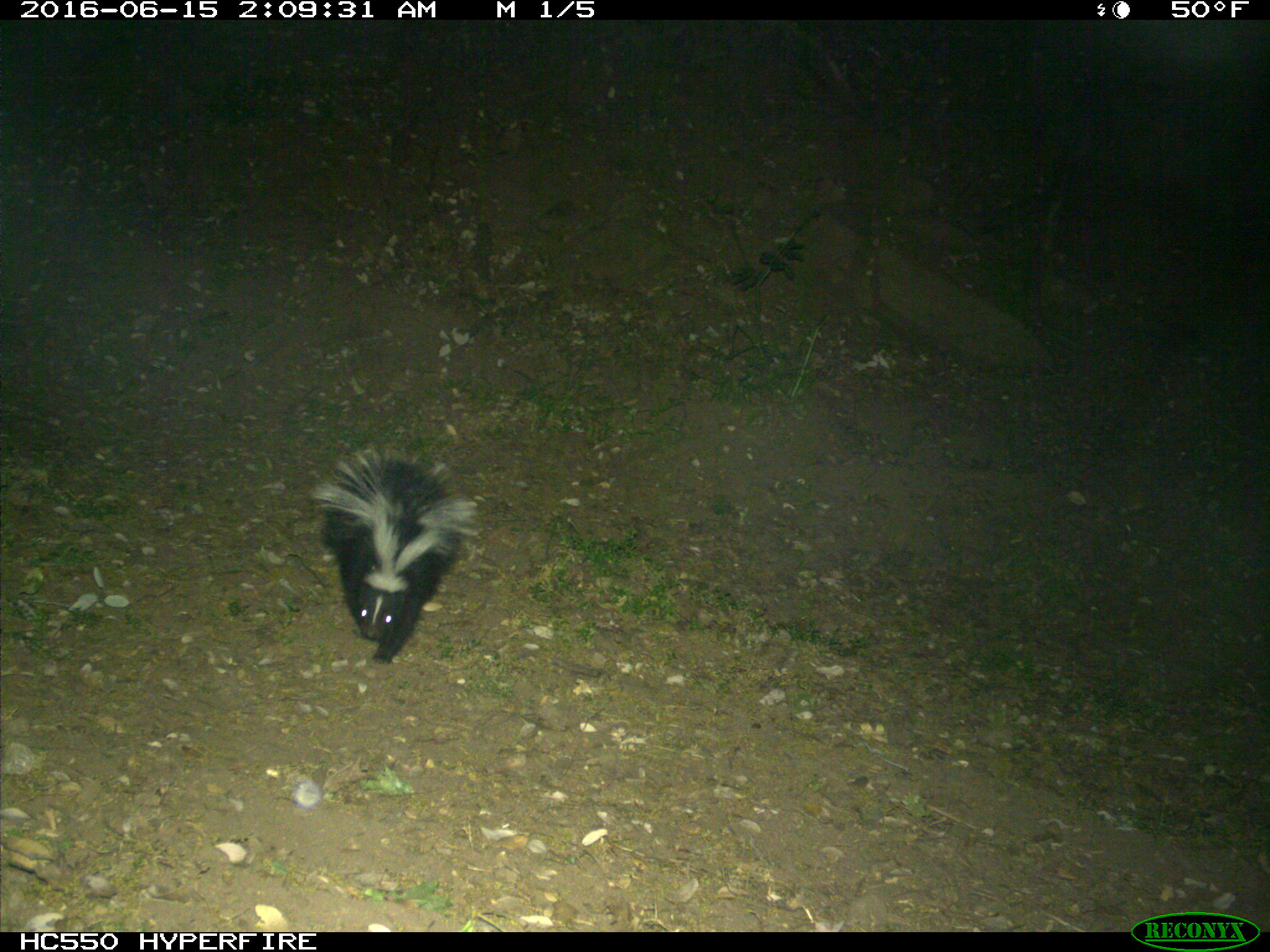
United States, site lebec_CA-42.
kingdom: Animalia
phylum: Chordata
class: Mammalia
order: Carnivora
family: Mephitidae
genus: Mephitis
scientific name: Mephitis mephitis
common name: striped skunk